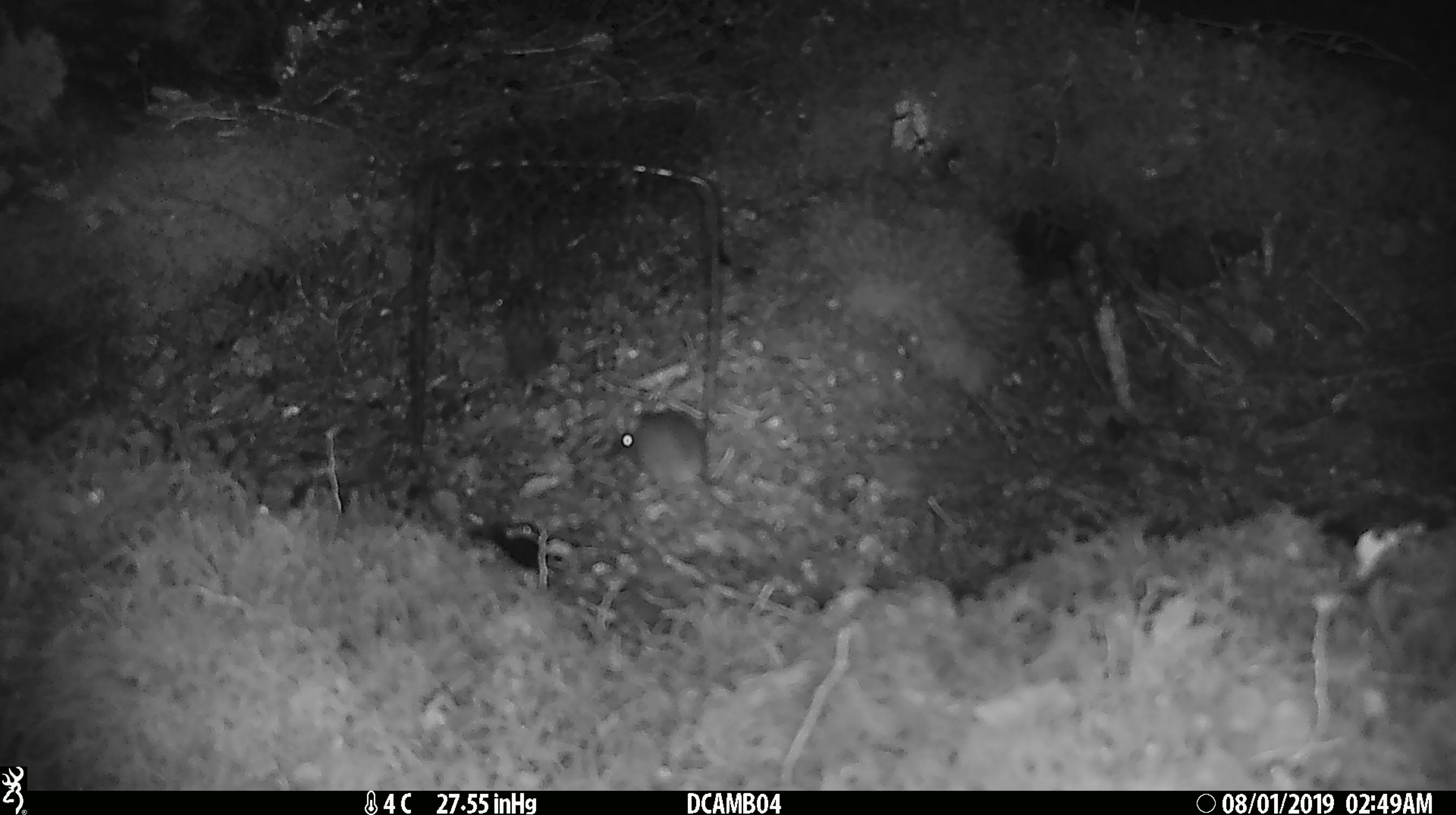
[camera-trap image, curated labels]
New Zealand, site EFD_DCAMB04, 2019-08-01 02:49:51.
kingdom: Animalia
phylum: Chordata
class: Mammalia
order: Rodentia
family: Muridae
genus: Mus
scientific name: Mus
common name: mouse